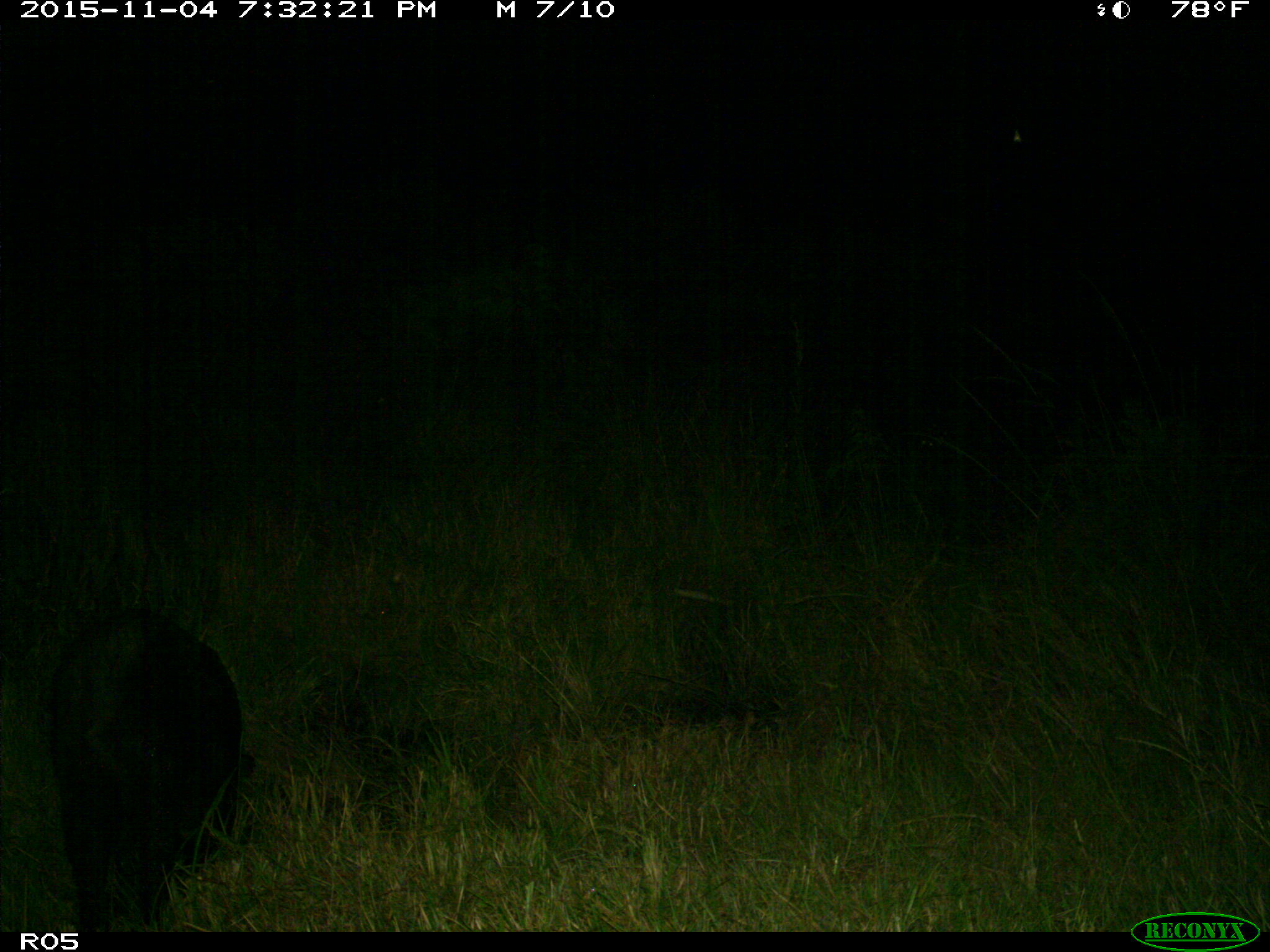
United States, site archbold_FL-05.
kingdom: Animalia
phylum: Chordata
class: Mammalia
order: Artiodactyla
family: Suidae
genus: Sus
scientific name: Sus scrofa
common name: wild boar